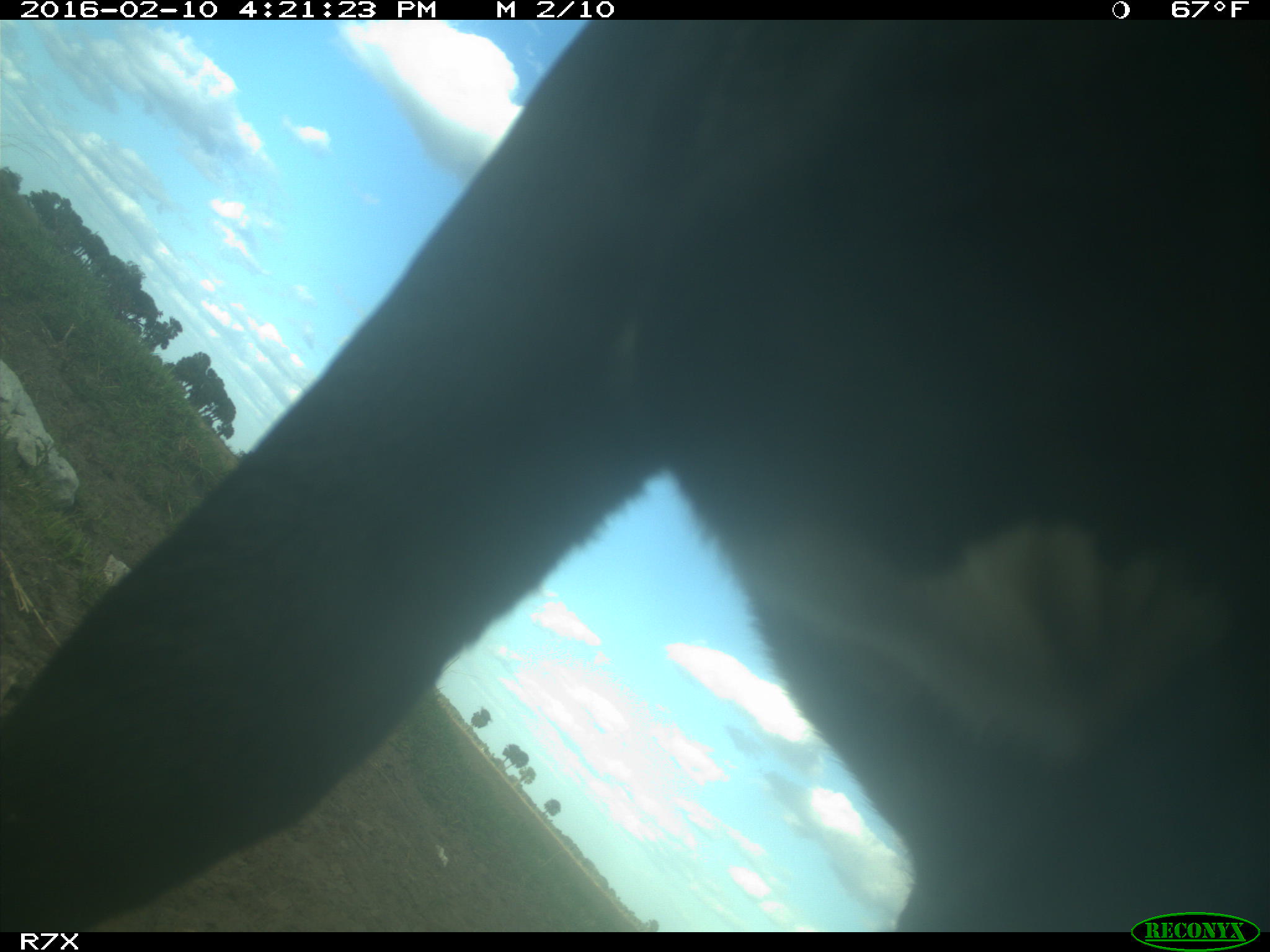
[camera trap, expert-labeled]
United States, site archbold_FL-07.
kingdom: Animalia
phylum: Chordata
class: Mammalia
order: Artiodactyla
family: Bovidae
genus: Bos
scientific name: Bos taurus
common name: domestic cow